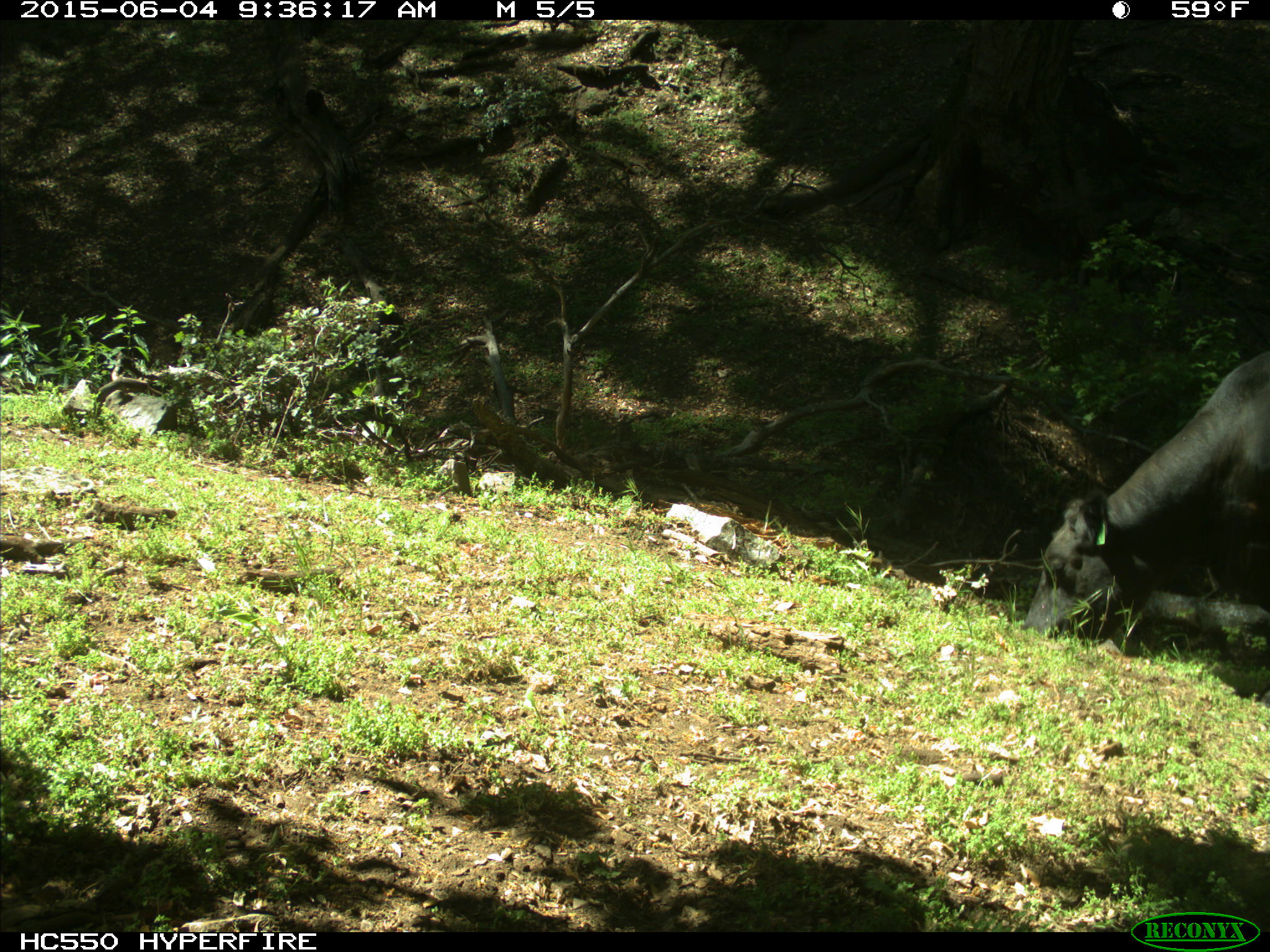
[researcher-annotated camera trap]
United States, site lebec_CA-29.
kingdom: Animalia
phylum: Chordata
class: Mammalia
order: Artiodactyla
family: Bovidae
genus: Bos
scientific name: Bos taurus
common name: domestic cow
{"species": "Bos taurus (domestic cow)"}